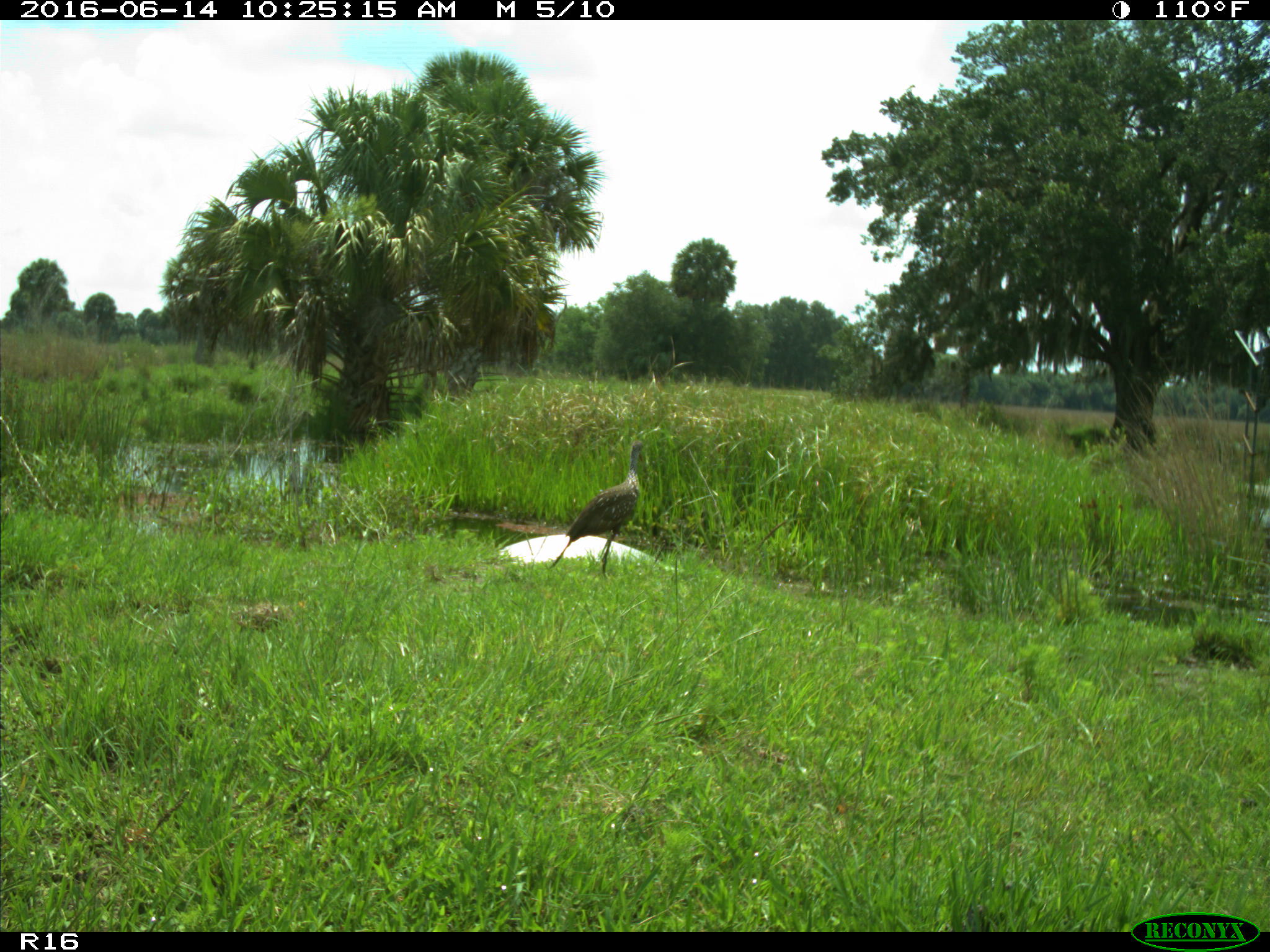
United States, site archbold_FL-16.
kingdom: Animalia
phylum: Chordata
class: Aves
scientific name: Aves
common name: birds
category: unidentified bird